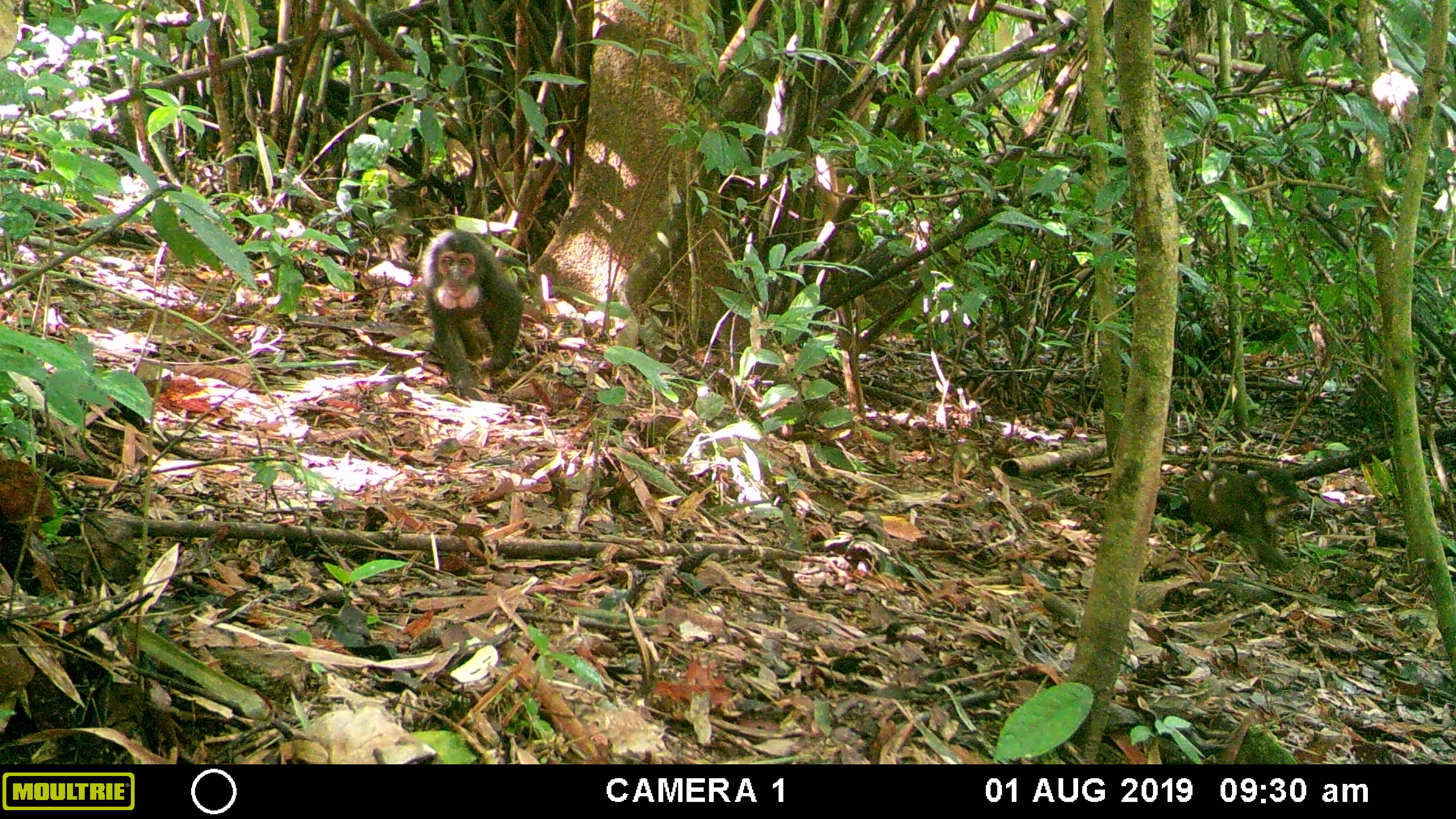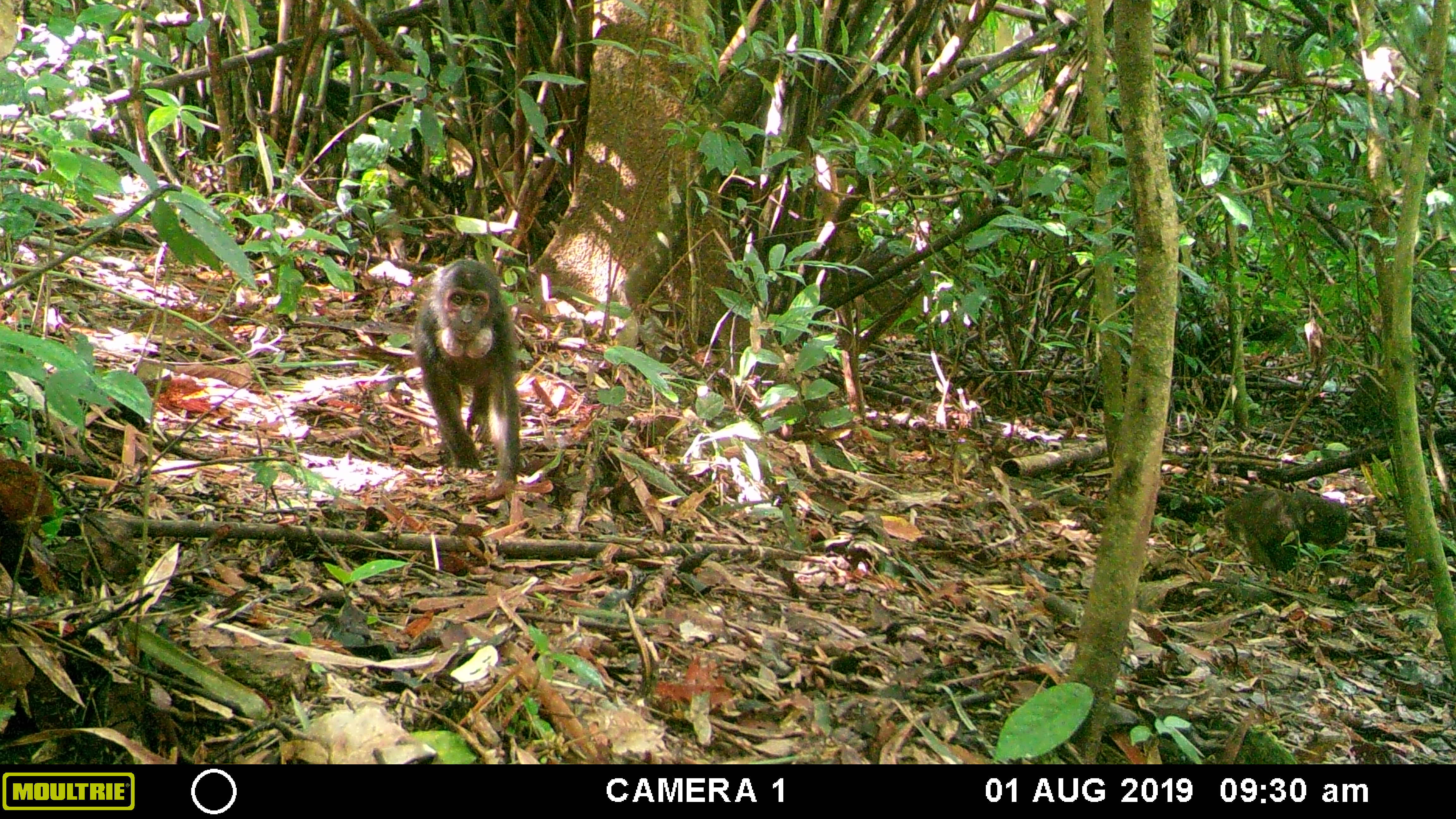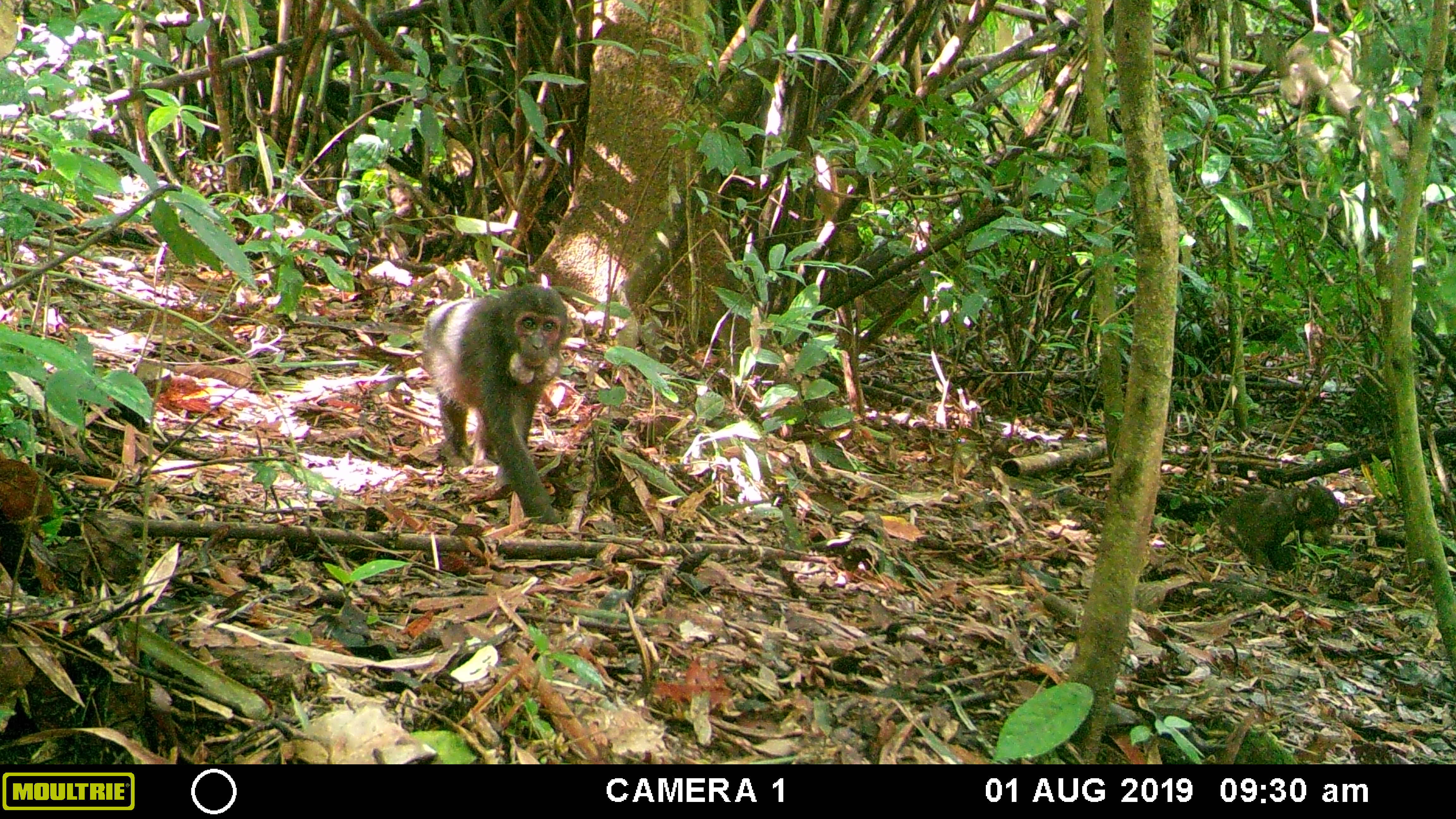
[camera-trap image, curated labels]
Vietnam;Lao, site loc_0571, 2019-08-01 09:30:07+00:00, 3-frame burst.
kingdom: Animalia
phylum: Chordata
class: Mammalia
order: Primates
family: Cercopithecidae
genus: Macaca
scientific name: Macaca arctoides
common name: stump-tailed macaque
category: stump tailed macaque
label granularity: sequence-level